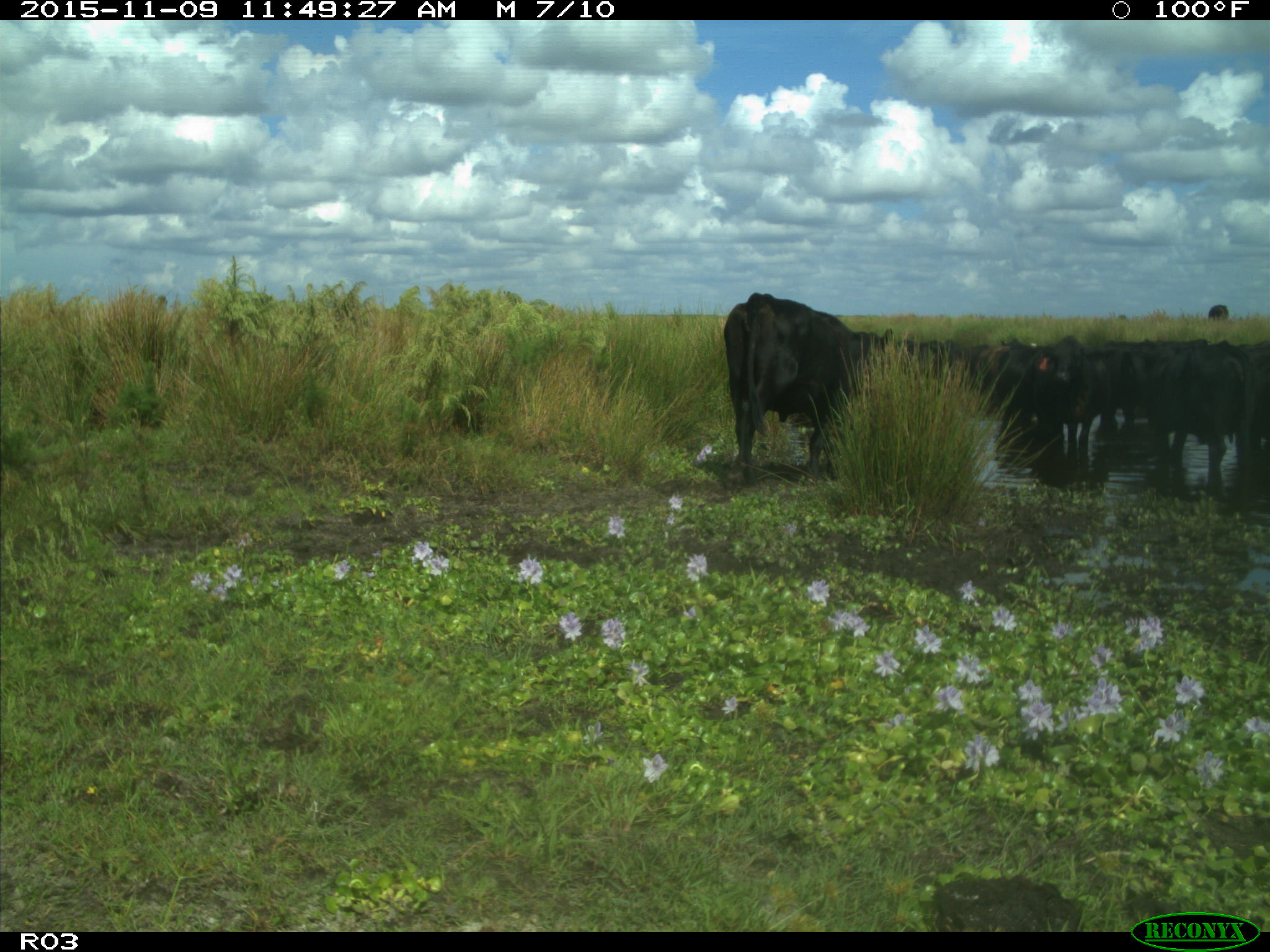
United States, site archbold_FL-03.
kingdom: Animalia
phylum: Chordata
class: Mammalia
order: Artiodactyla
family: Bovidae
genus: Bos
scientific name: Bos taurus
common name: domestic cow